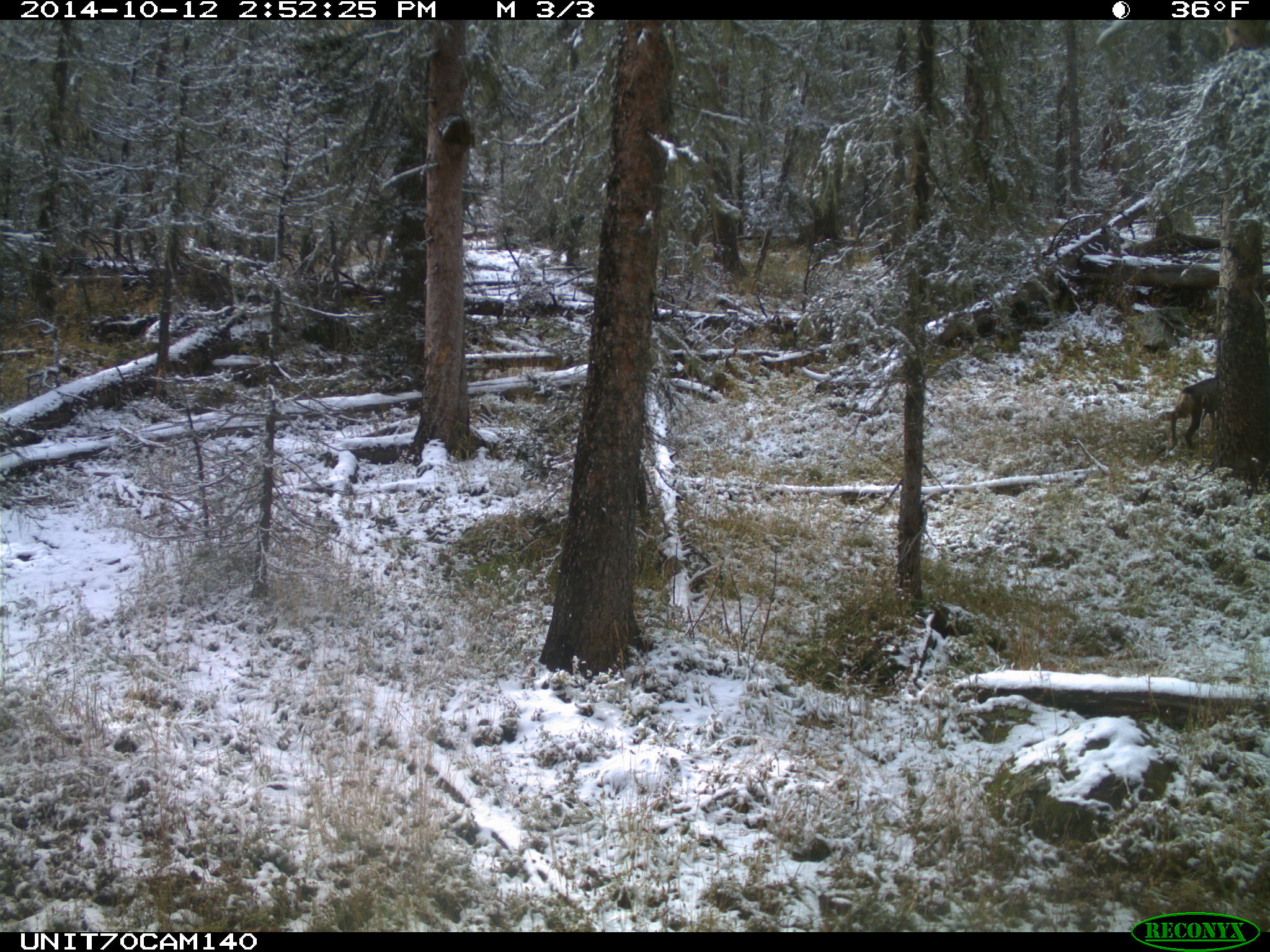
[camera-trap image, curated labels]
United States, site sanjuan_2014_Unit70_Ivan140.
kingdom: Animalia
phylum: Chordata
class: Mammalia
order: Artiodactyla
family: Cervidae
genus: Odocoileus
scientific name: Odocoileus hemionus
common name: mule deer